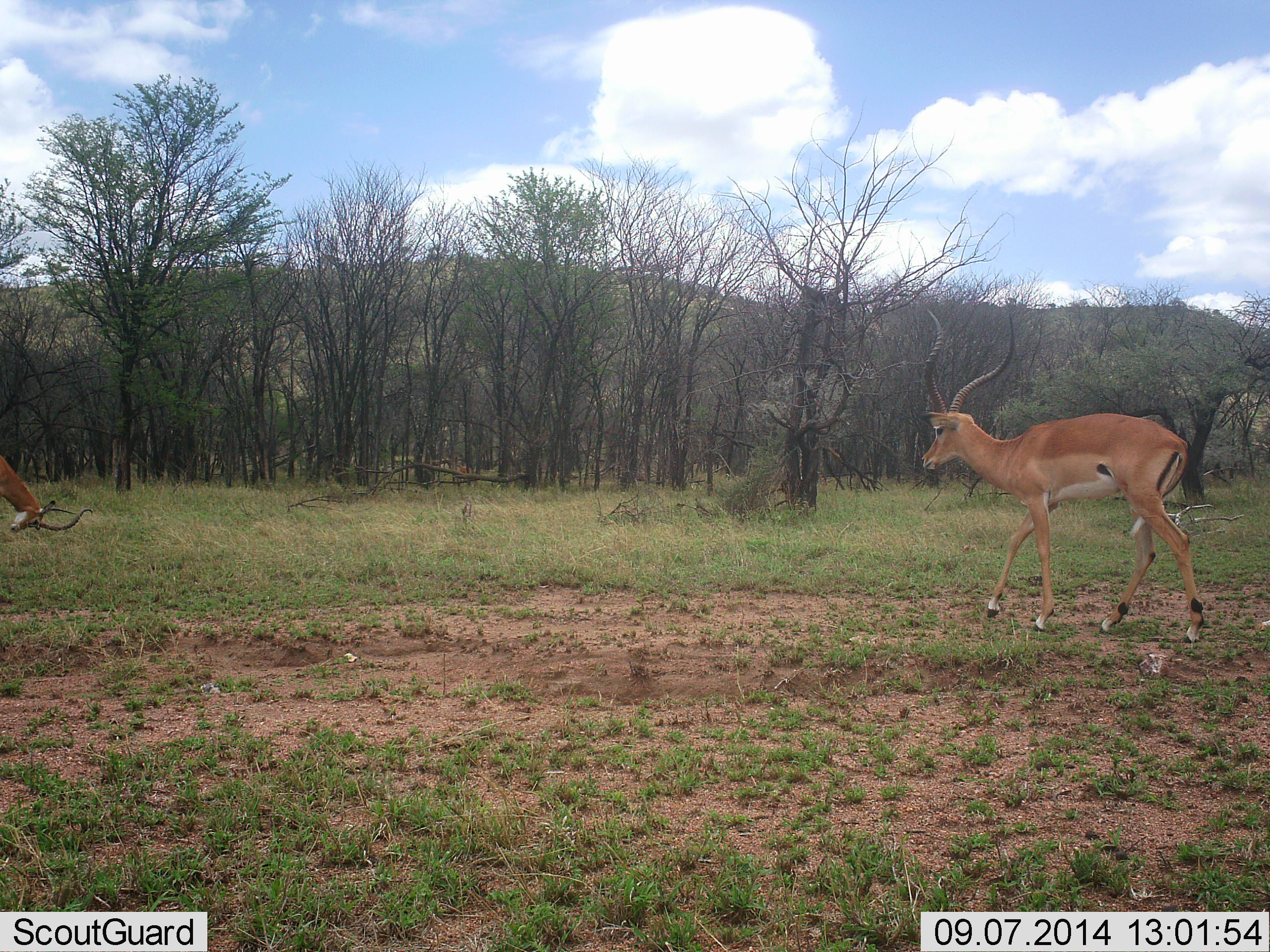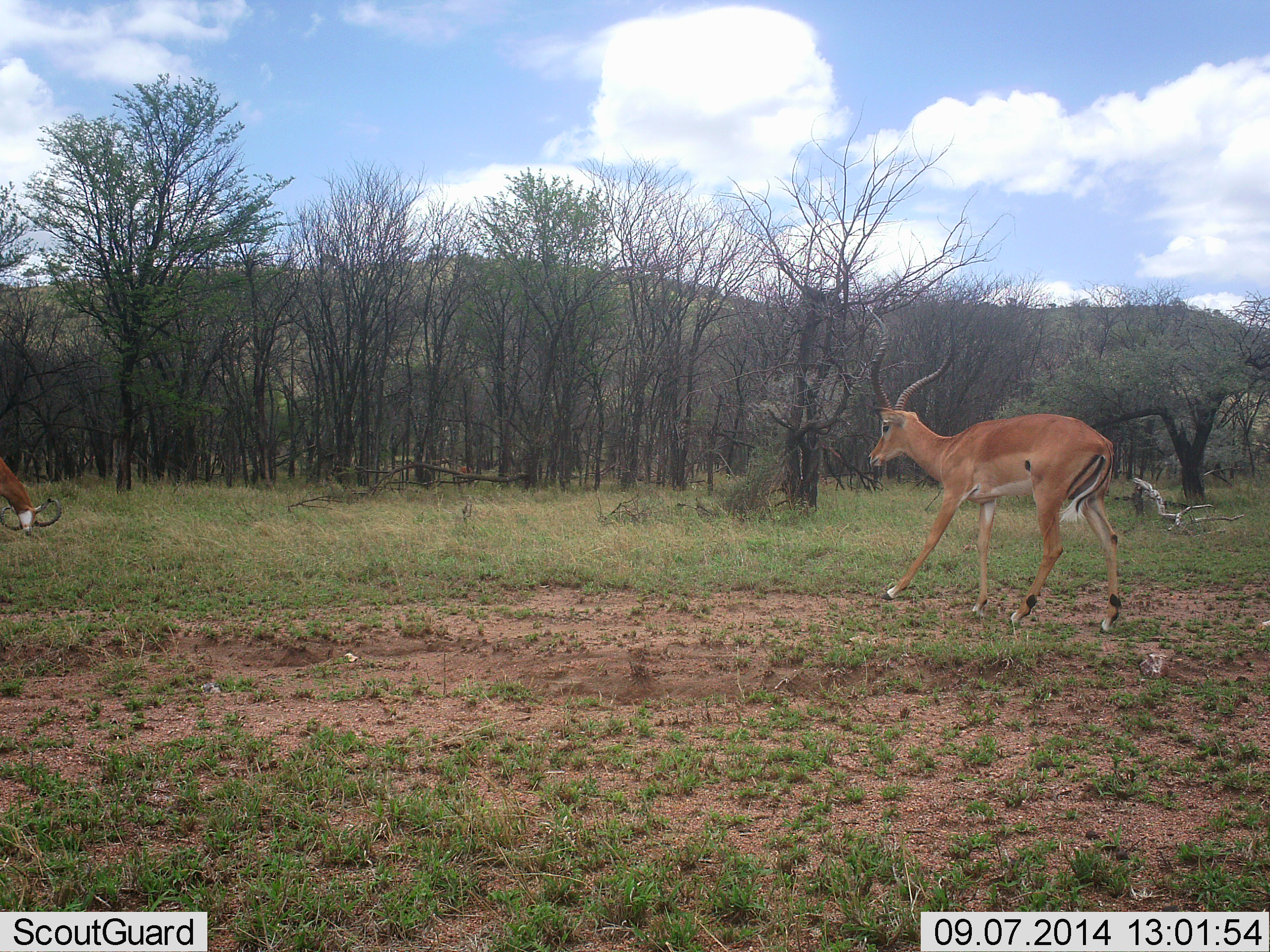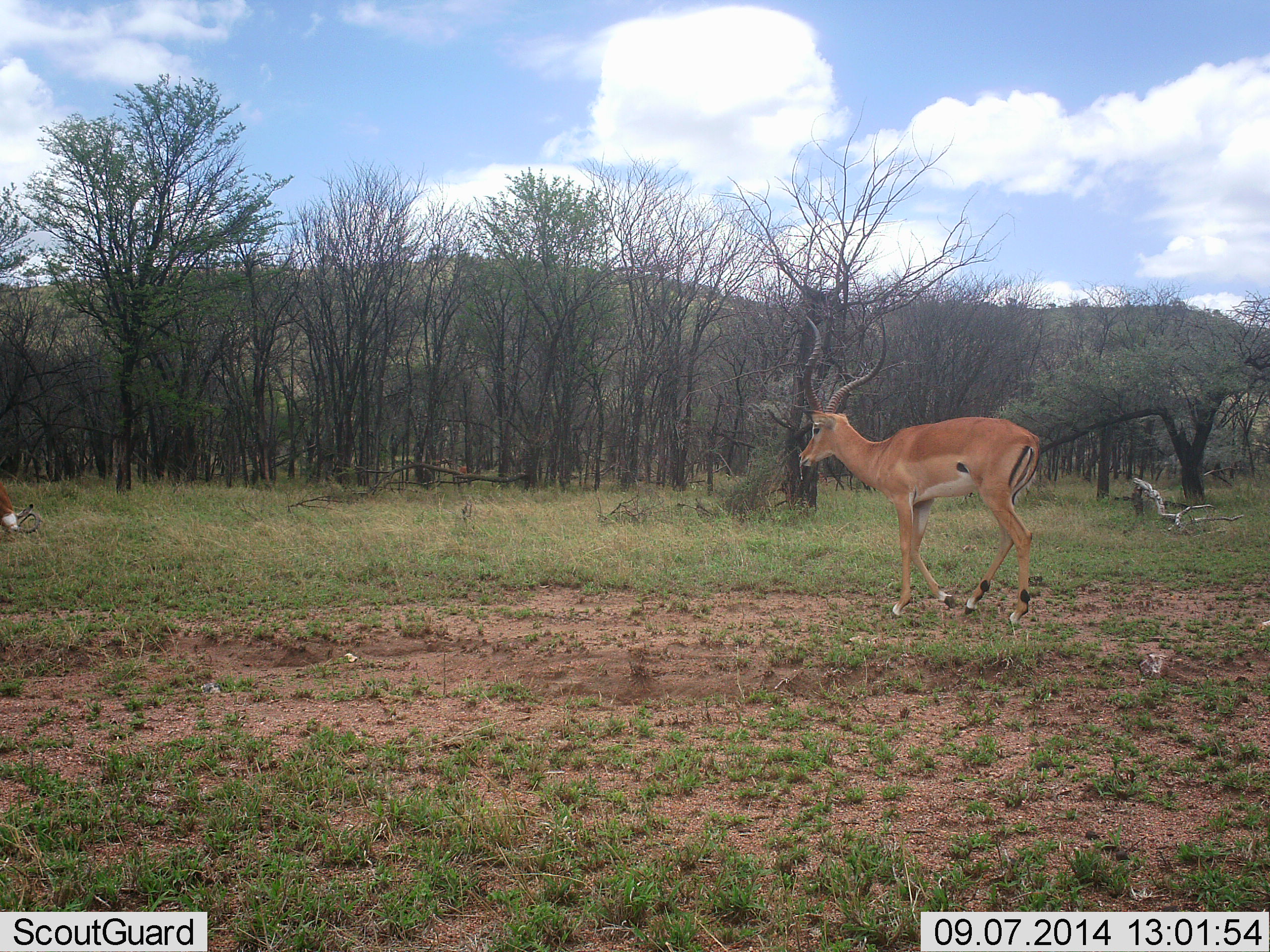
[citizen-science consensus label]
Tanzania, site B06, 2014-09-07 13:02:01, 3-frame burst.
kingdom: Animalia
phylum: Chordata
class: Mammalia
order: Artiodactyla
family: Bovidae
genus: Aepyceros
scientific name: Aepyceros melampus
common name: impala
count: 2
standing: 20%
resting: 0%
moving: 90%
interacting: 10%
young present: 0%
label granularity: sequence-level